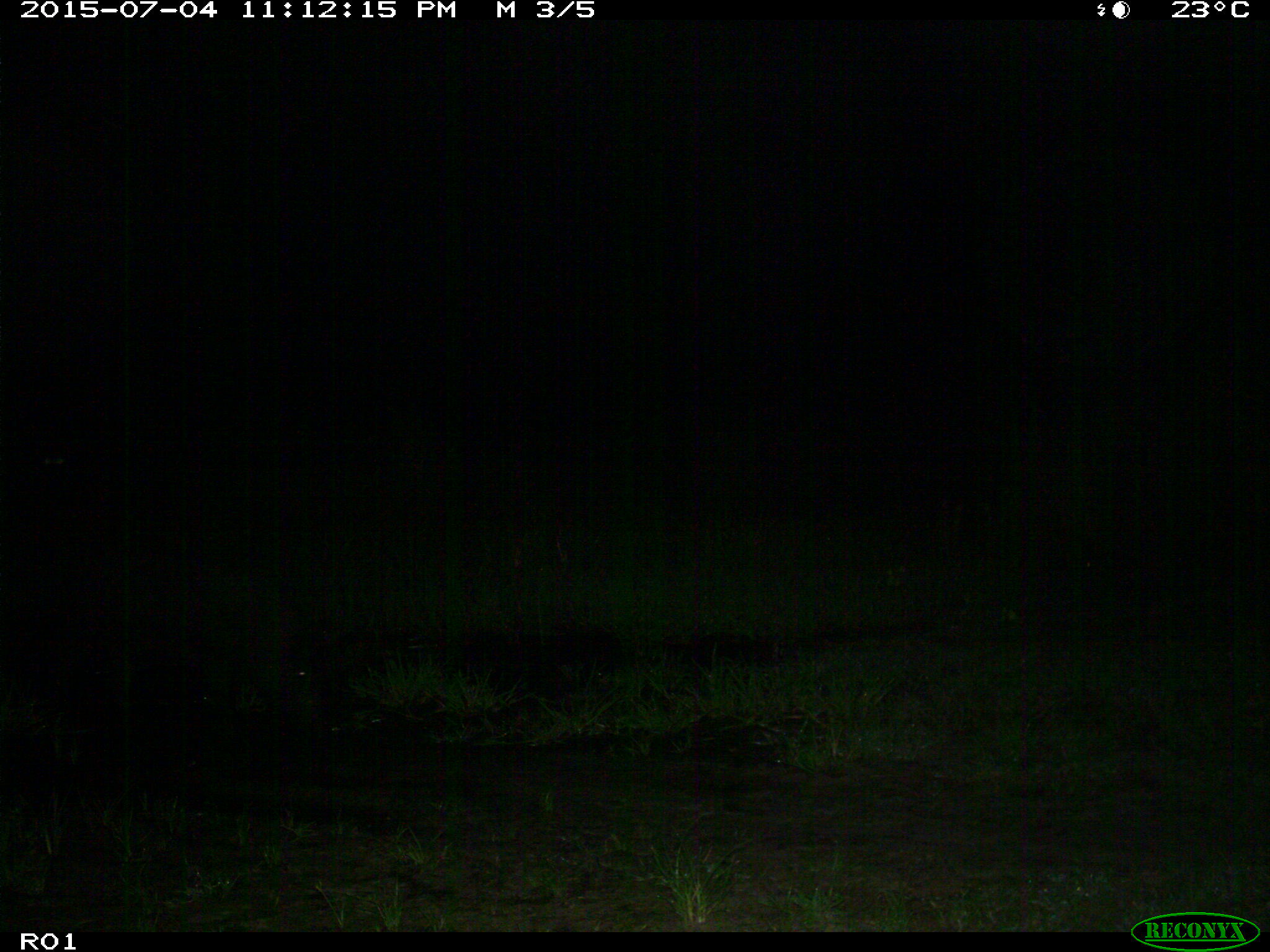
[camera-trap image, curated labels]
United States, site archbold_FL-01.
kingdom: Animalia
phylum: Chordata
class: Mammalia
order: Artiodactyla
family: Suidae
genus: Sus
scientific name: Sus scrofa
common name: wild boar